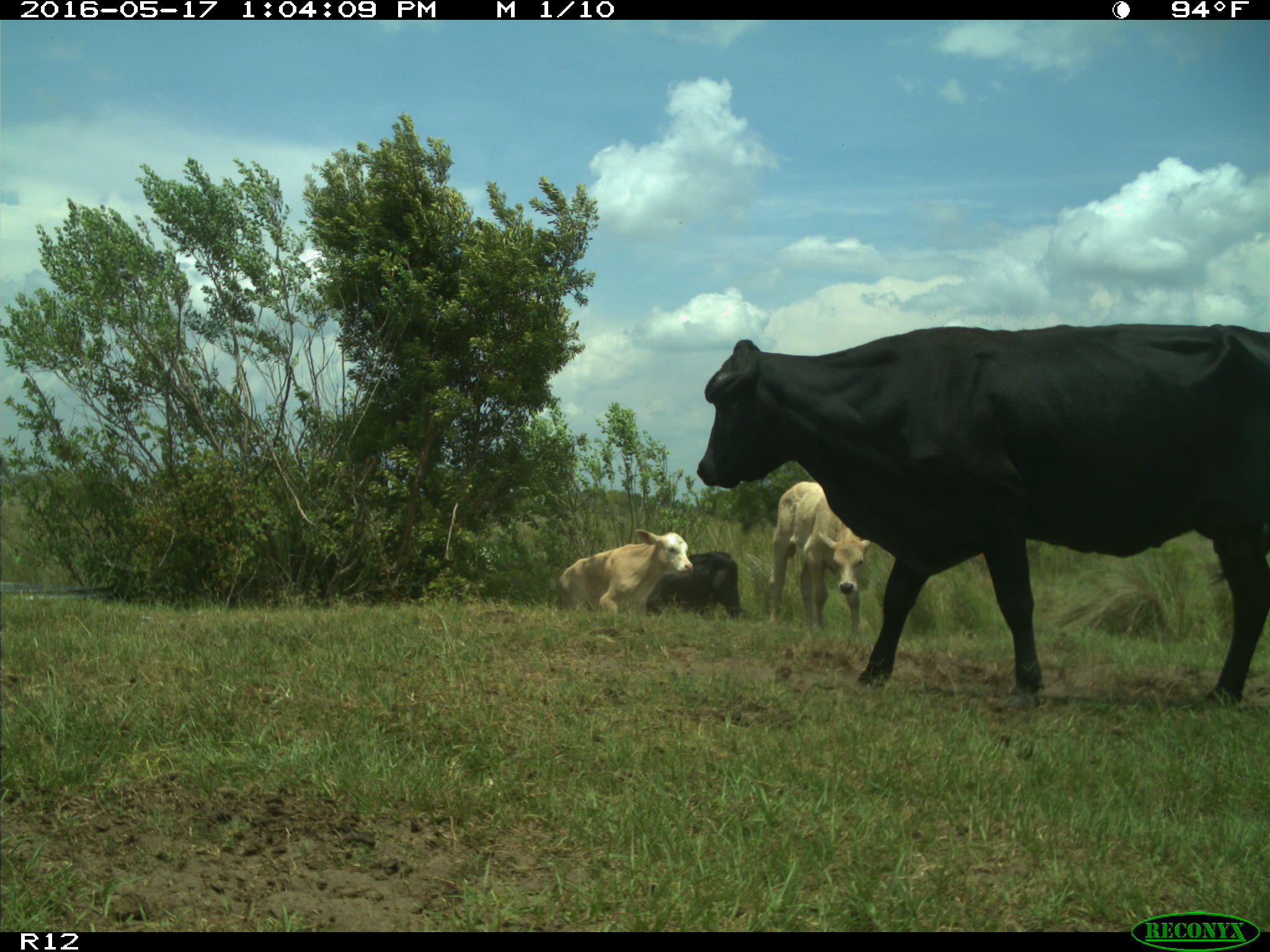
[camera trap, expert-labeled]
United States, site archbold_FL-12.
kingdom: Animalia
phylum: Chordata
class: Mammalia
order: Artiodactyla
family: Bovidae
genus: Bos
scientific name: Bos taurus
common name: domestic cow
Bos taurus (domestic cow).